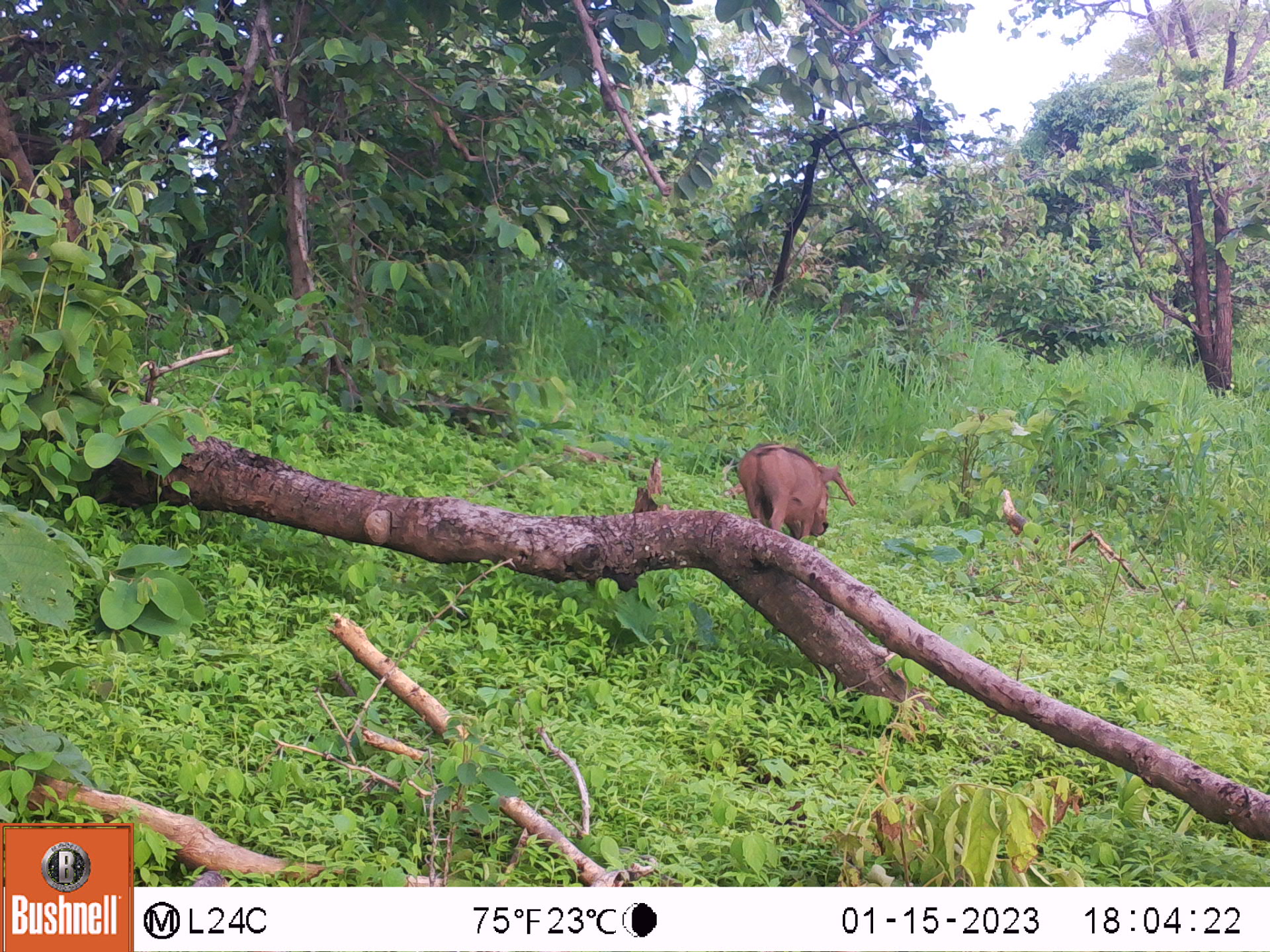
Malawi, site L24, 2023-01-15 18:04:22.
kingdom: Animalia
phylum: Chordata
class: Mammalia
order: Artiodactyla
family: Suidae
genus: Phacochoerus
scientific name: Phacochoerus africanus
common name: common warthog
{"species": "common warthog (Phacochoerus africanus)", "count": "1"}